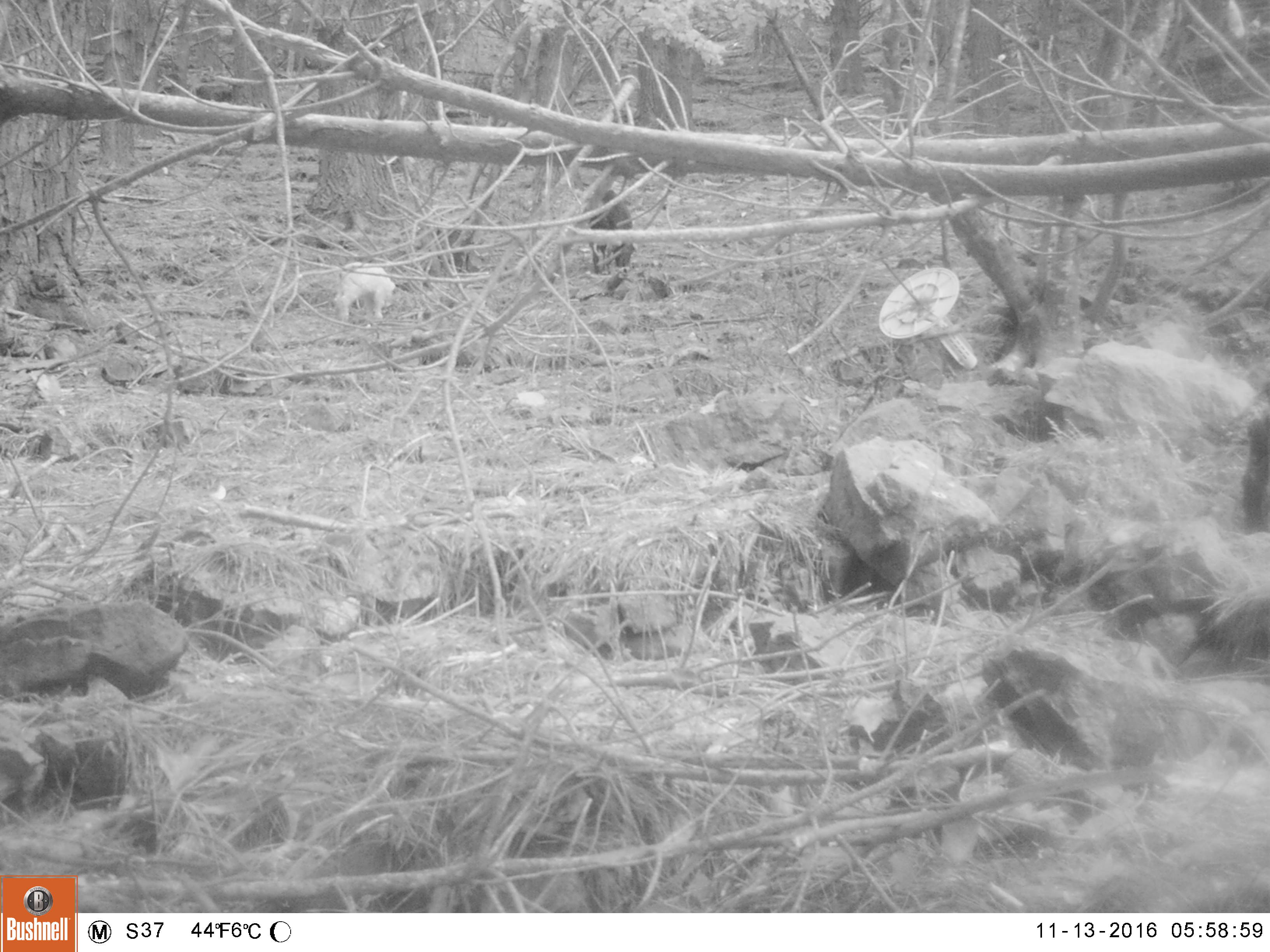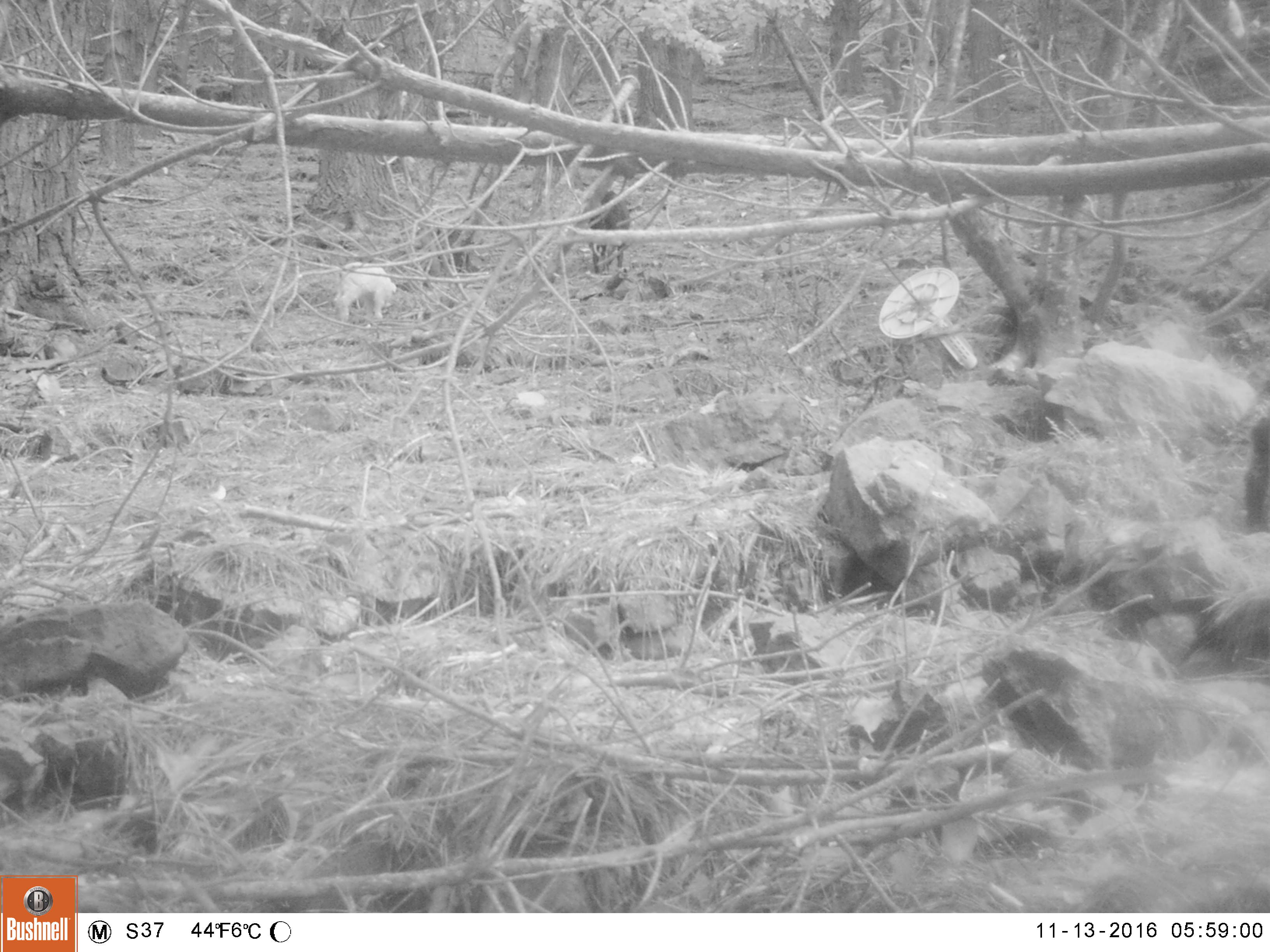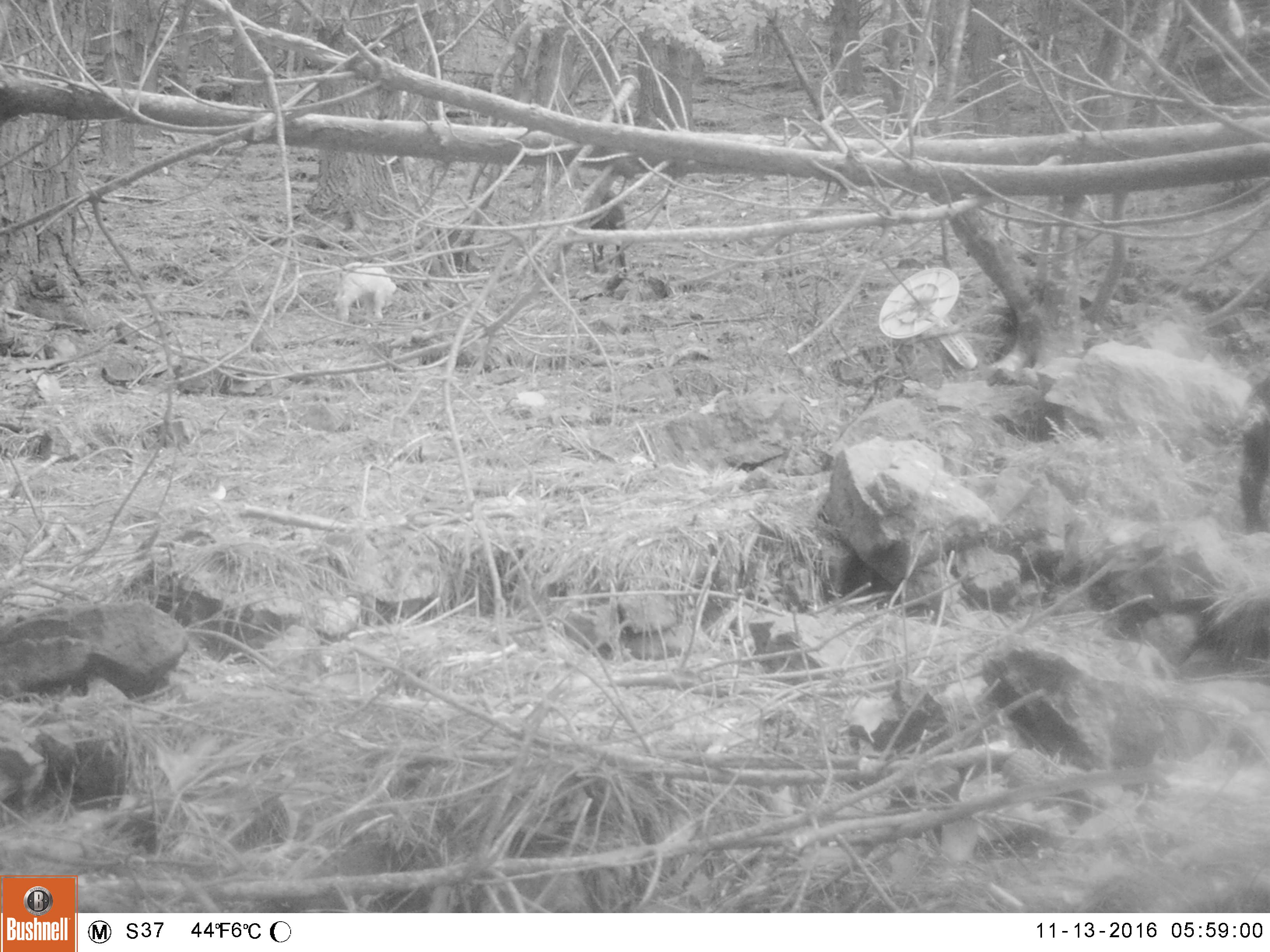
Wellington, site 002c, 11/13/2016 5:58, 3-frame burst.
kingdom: Animalia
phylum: Chordata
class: Mammalia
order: Artiodactyla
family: Bovidae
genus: Capra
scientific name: Capra hircus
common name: goat